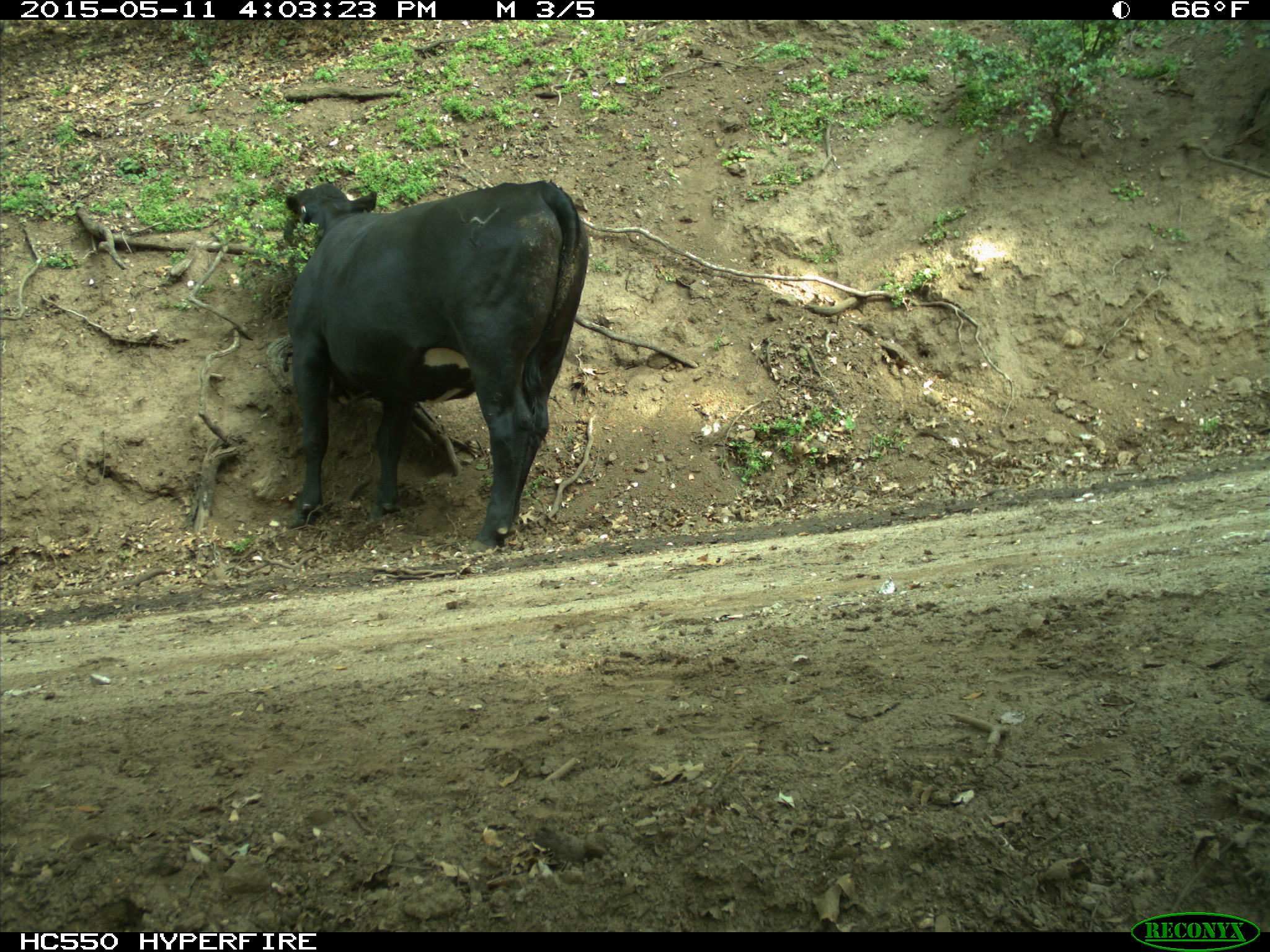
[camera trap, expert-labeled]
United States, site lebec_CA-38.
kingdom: Animalia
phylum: Chordata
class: Mammalia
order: Artiodactyla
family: Bovidae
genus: Bos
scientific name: Bos taurus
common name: domestic cow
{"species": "Bos taurus (domestic cow)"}